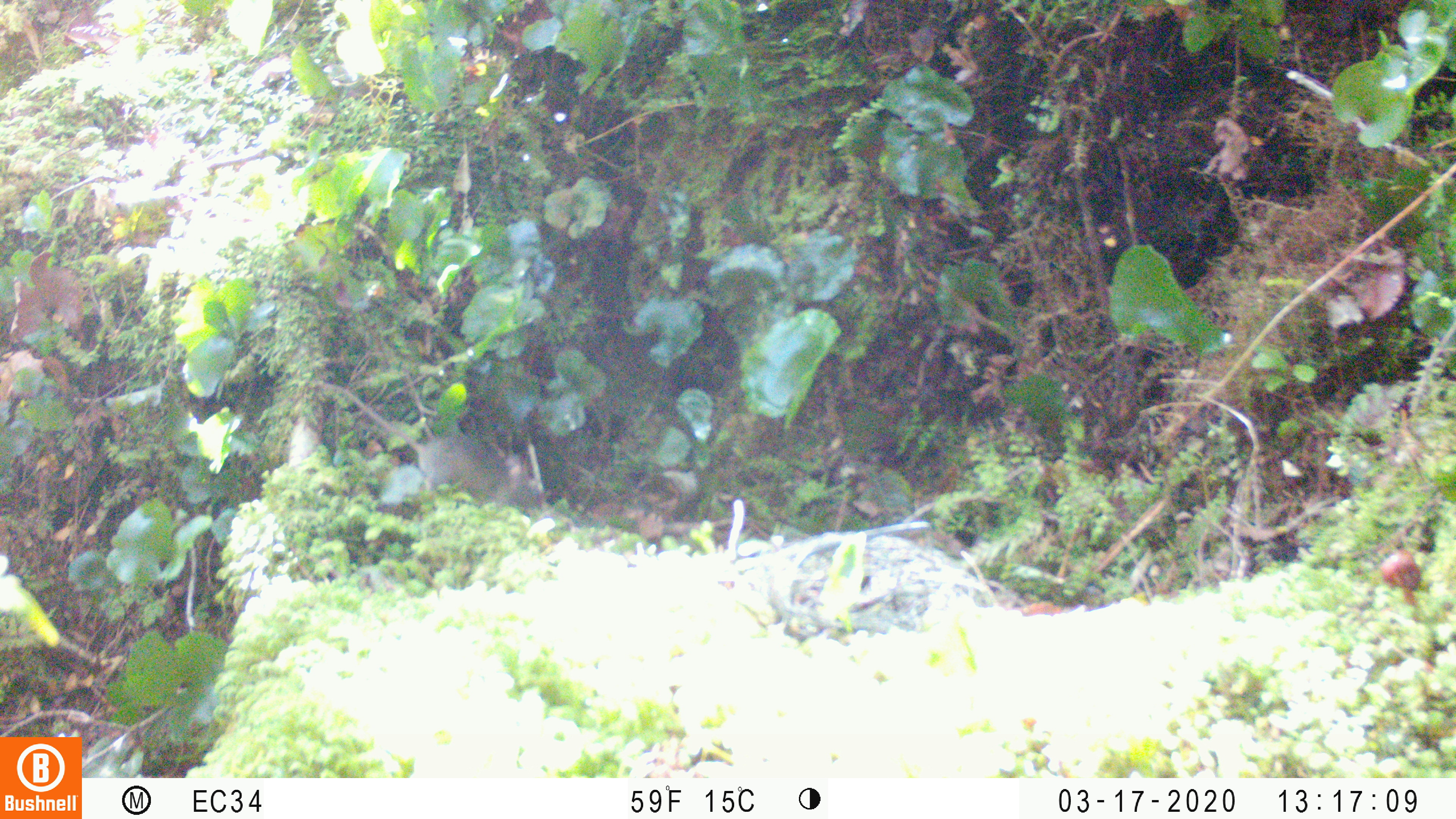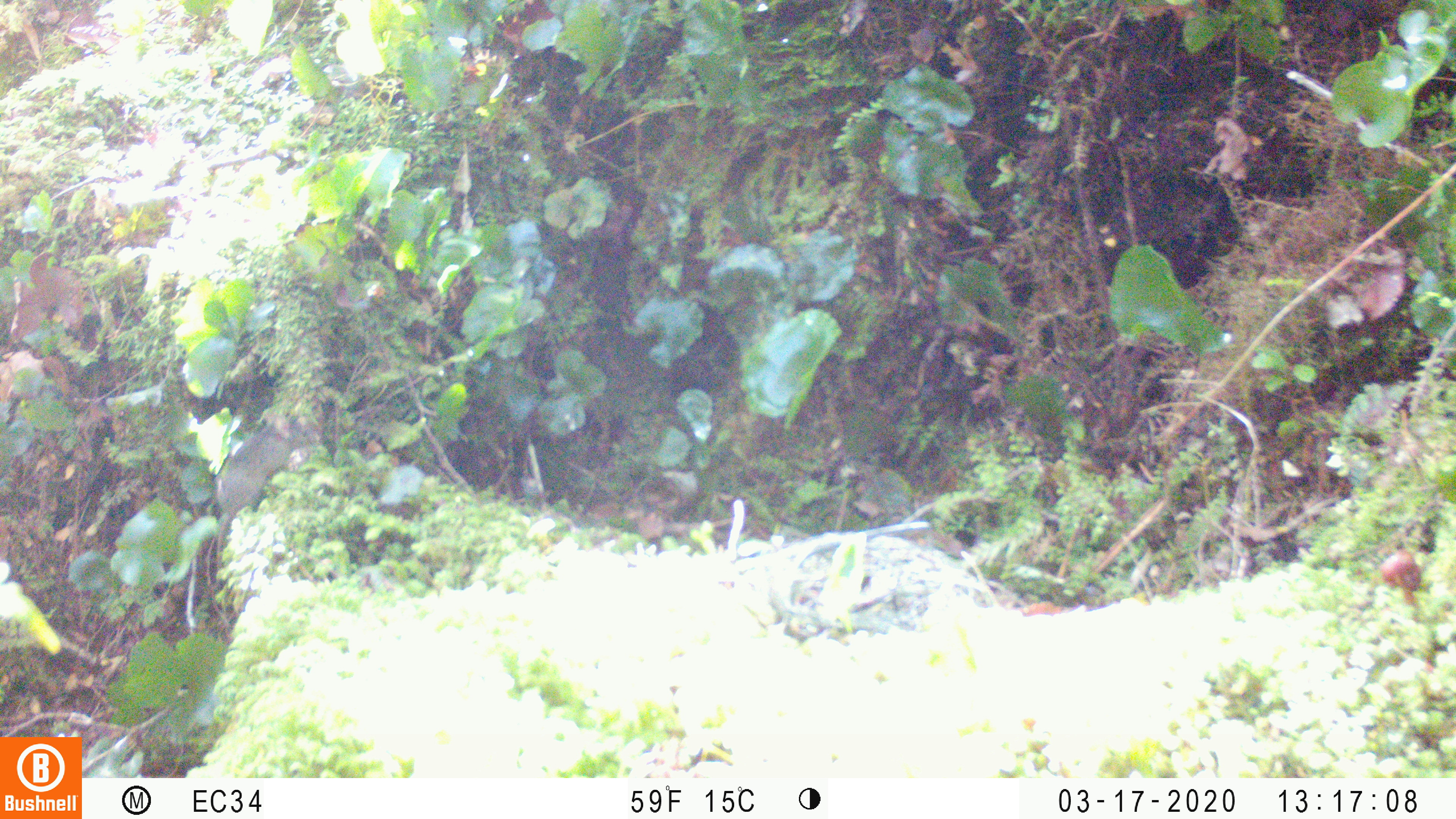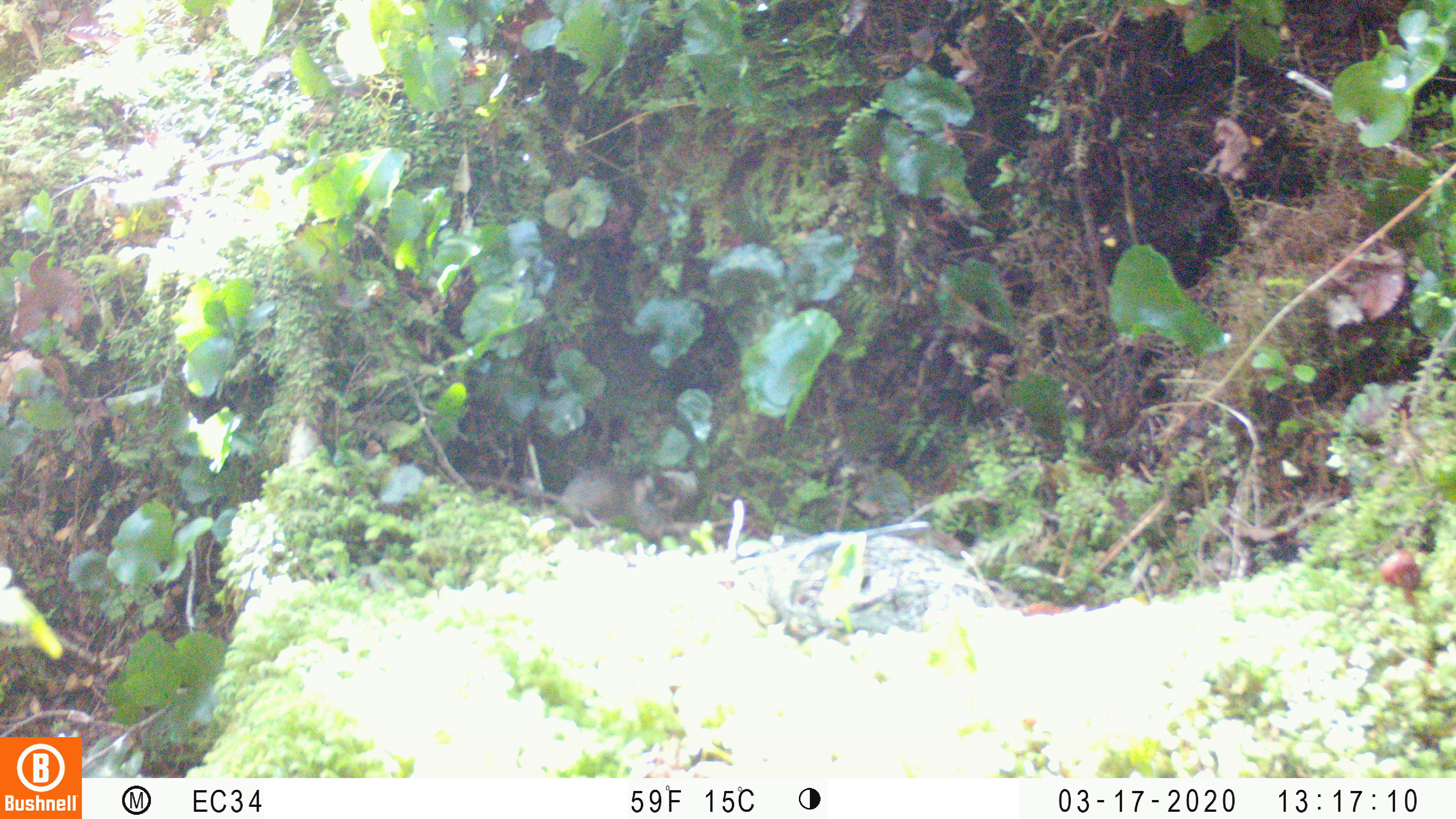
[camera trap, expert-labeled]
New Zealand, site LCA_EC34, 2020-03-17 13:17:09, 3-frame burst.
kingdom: Animalia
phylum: Chordata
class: Mammalia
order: Rodentia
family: Muridae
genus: Mus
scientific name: Mus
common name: mouse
Mouse (Mus).